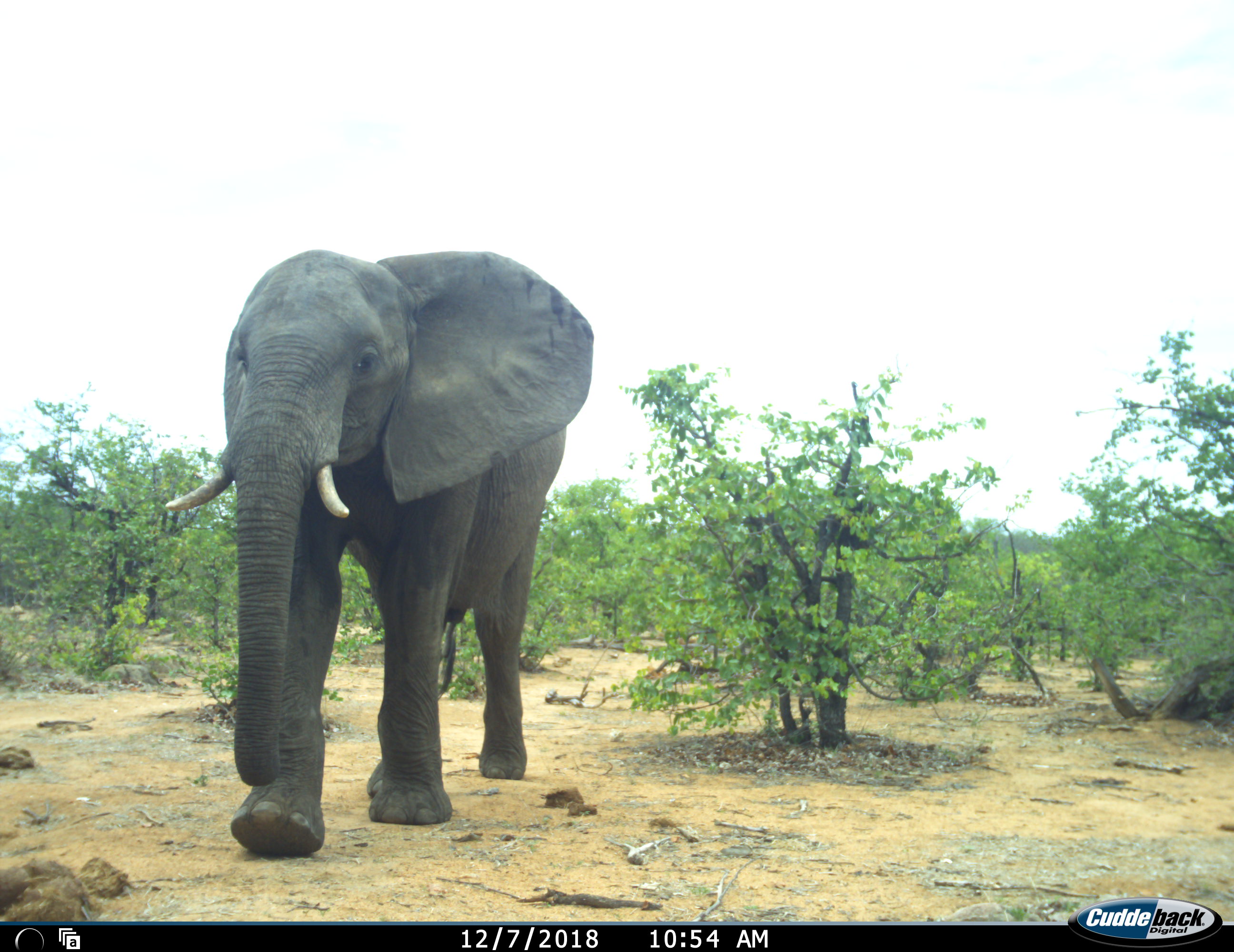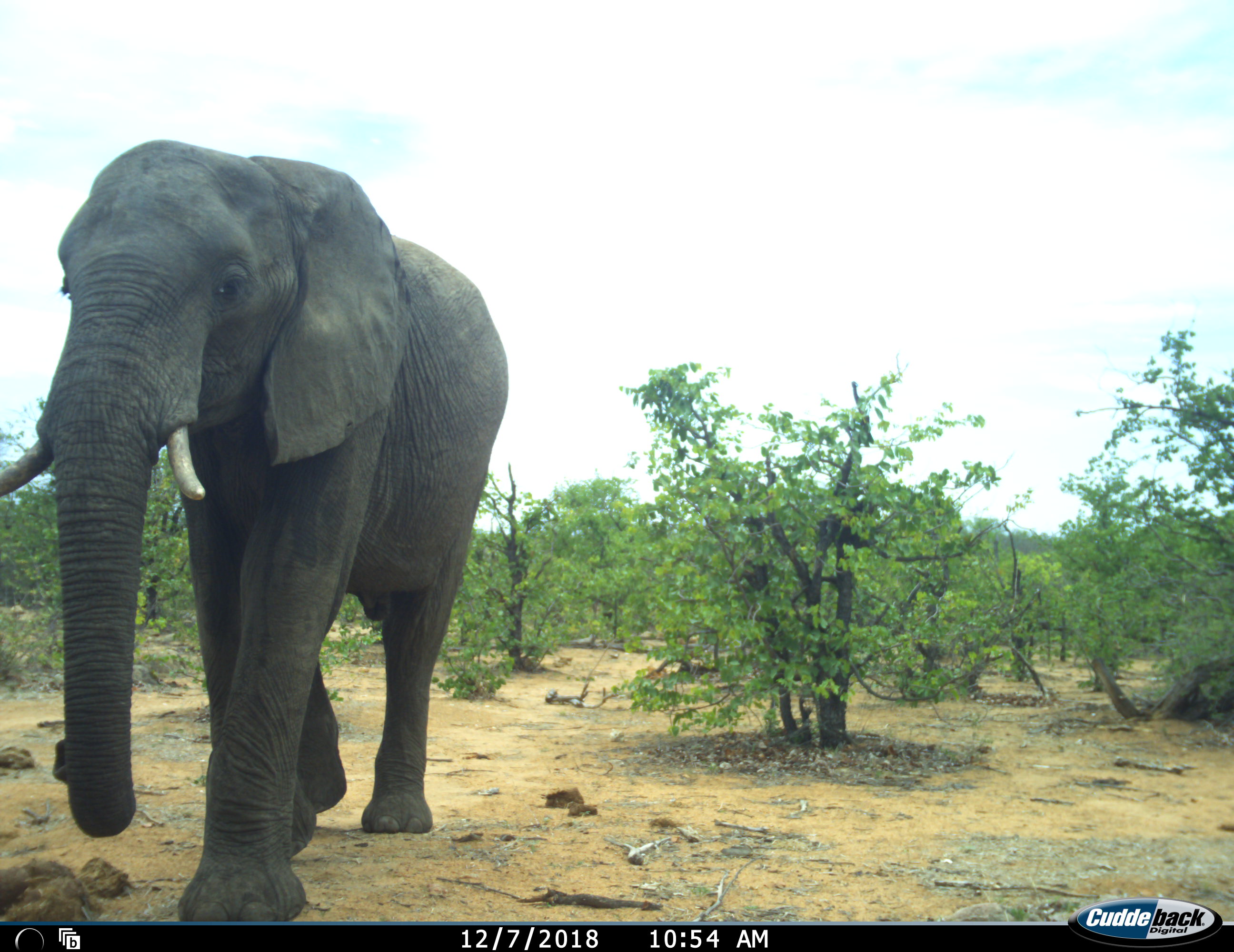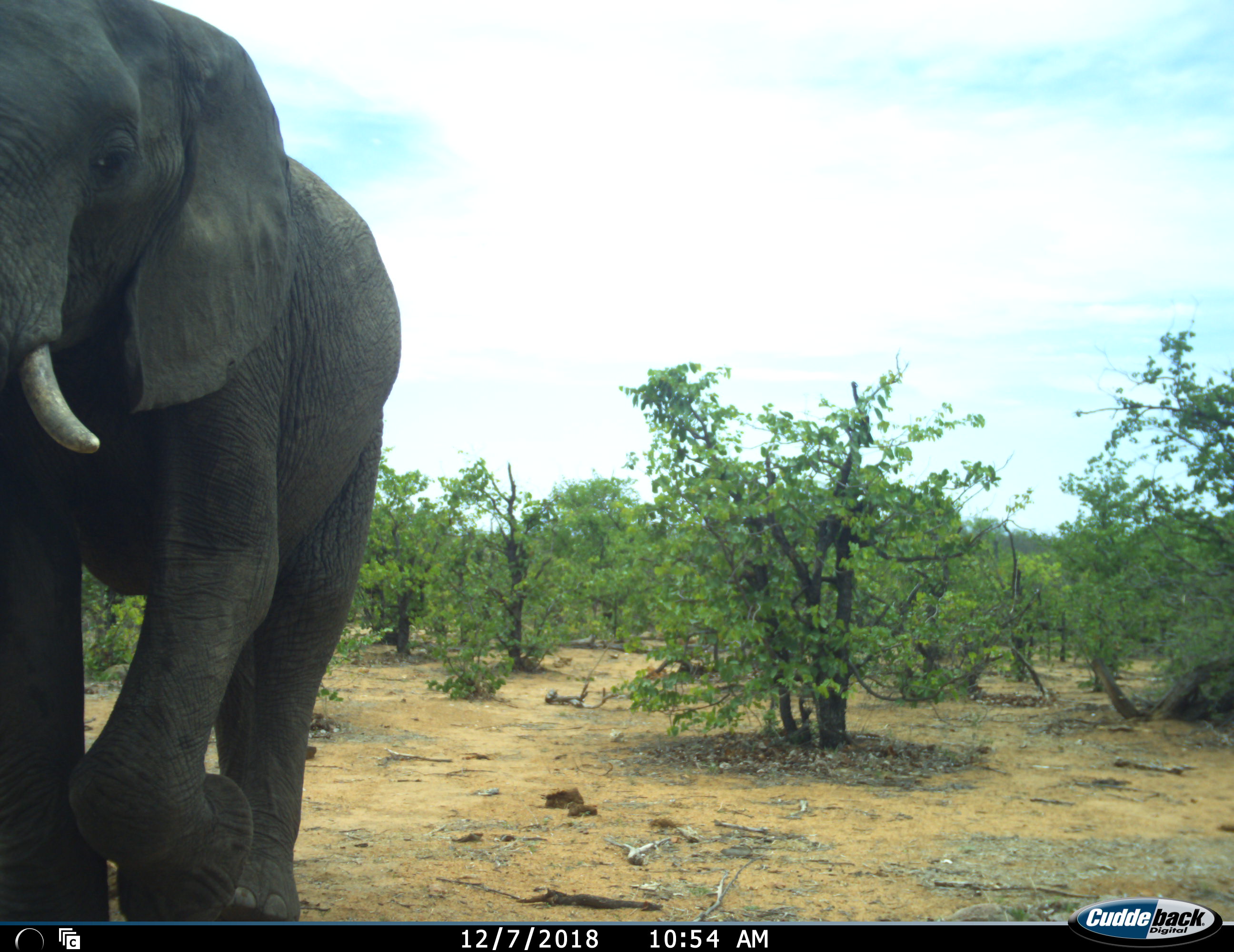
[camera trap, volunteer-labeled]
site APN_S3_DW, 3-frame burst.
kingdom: Animalia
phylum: Chordata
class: Mammalia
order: Proboscidea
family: Elephantidae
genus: Loxodonta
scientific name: Loxodonta africana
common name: african bush elephant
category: elephant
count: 1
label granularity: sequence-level